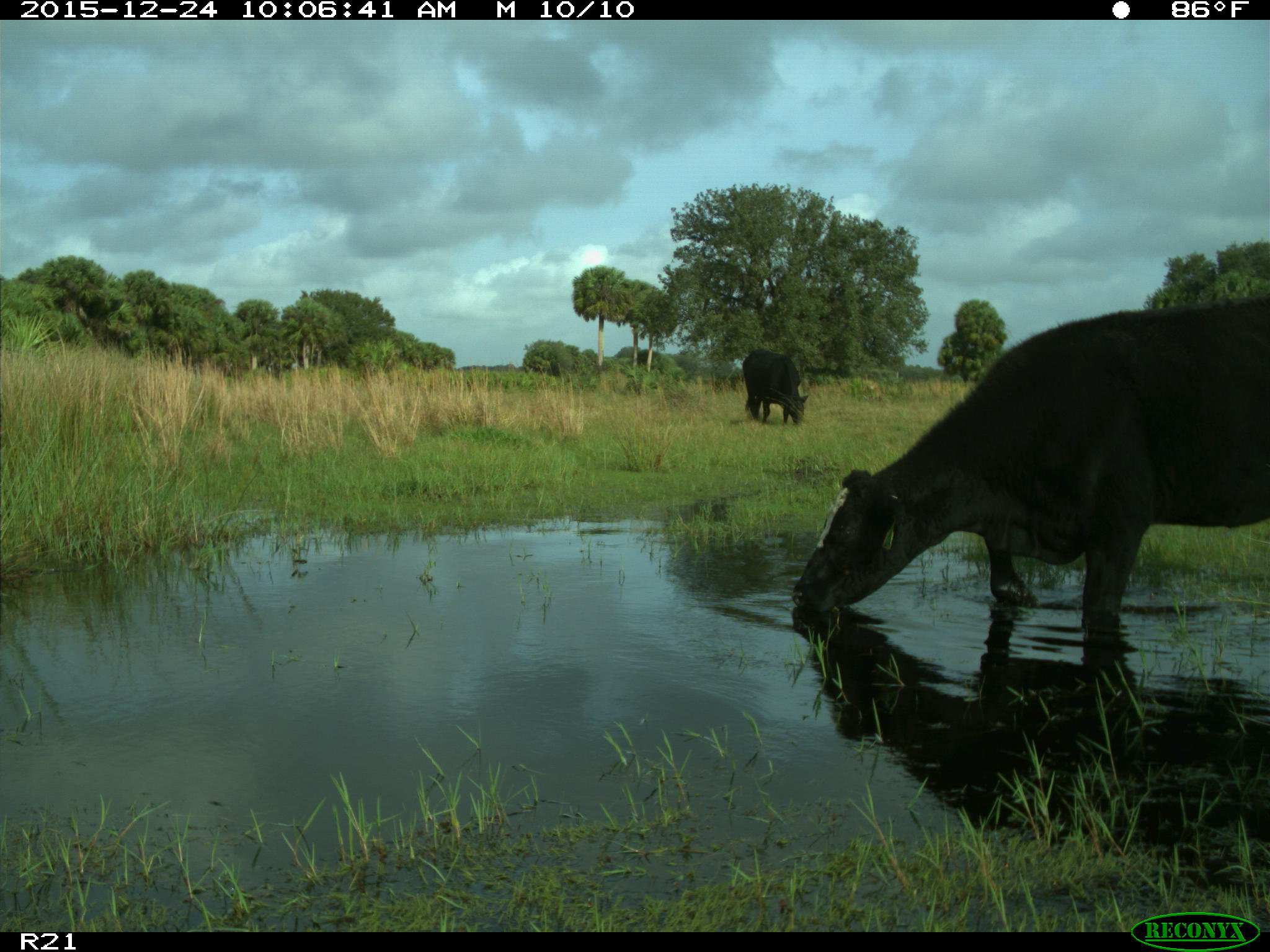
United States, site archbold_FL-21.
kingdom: Animalia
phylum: Chordata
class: Mammalia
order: Artiodactyla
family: Bovidae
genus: Bos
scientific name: Bos taurus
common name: domestic cow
Bos taurus (domestic cow).